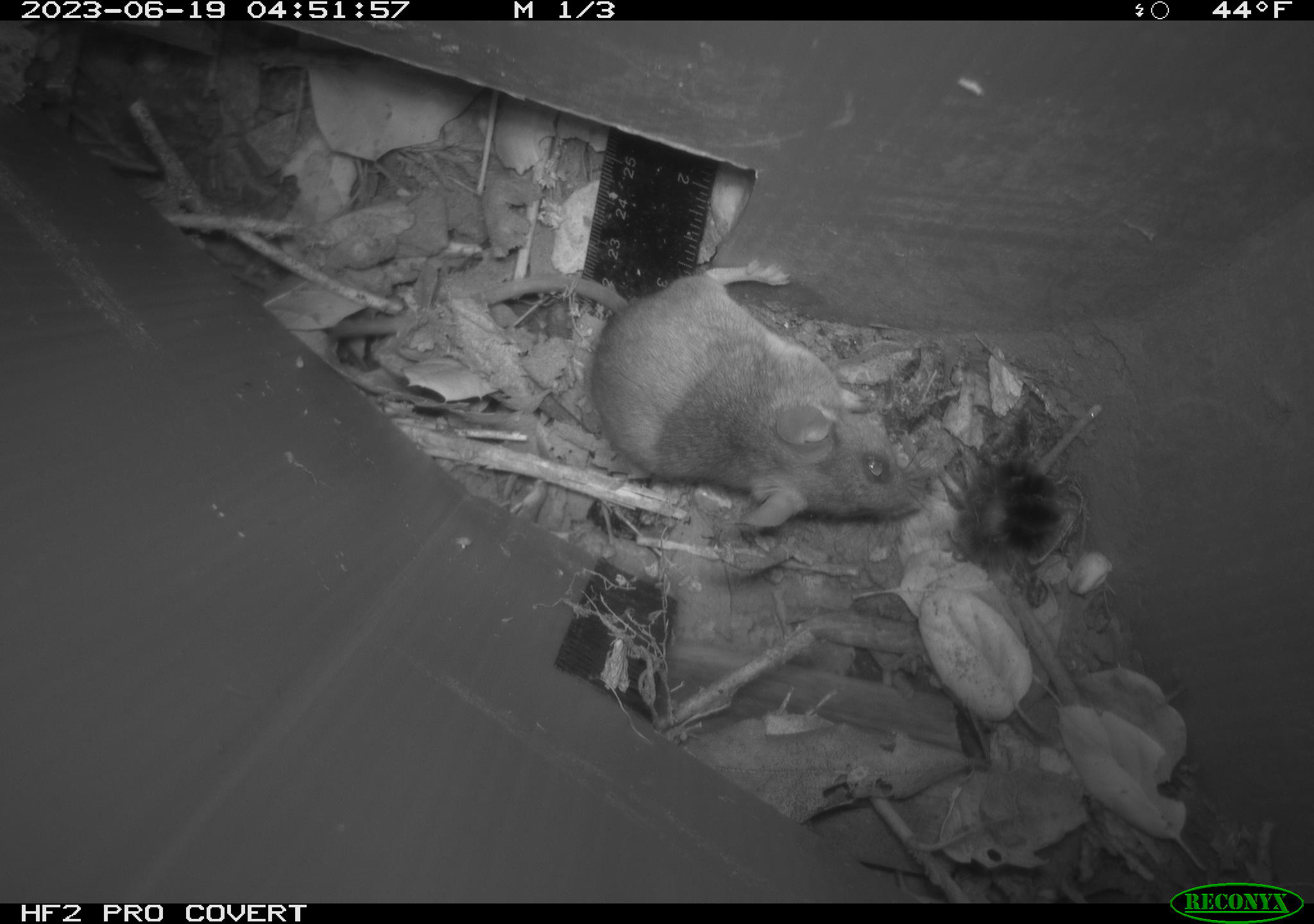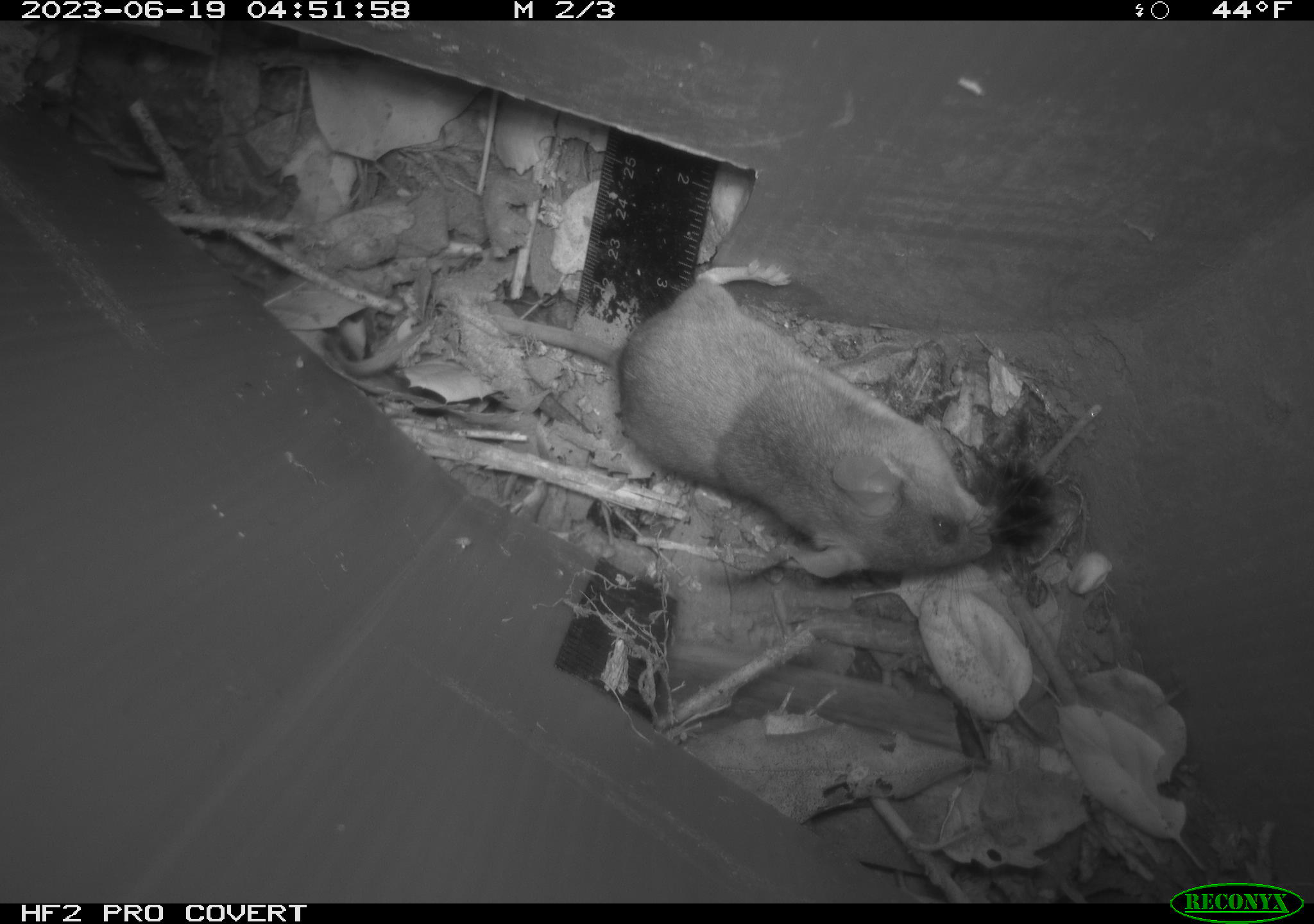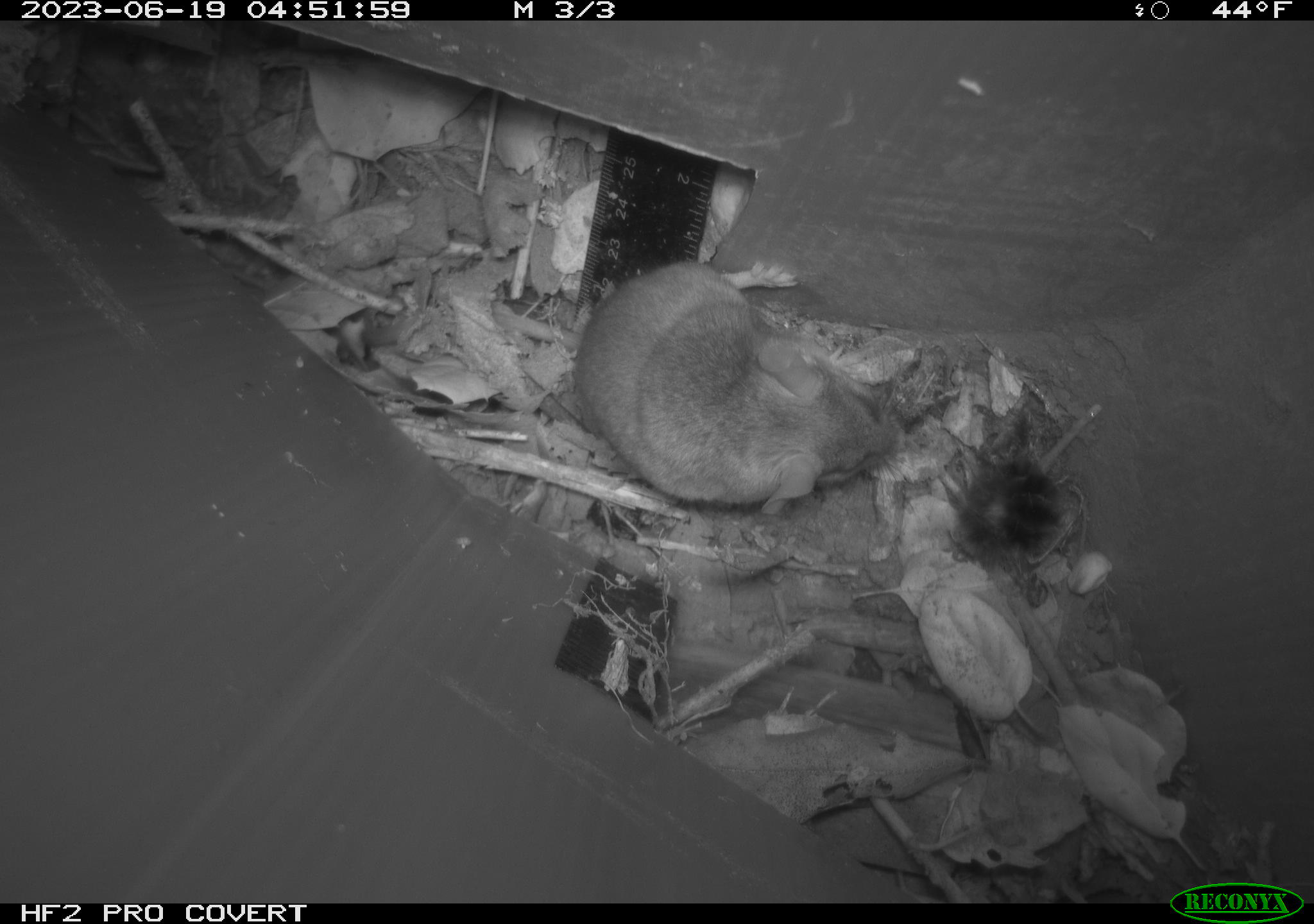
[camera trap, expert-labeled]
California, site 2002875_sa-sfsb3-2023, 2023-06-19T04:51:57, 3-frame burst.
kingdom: Animalia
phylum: Chordata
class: Mammalia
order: Rodentia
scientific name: Rodentia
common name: mouse species